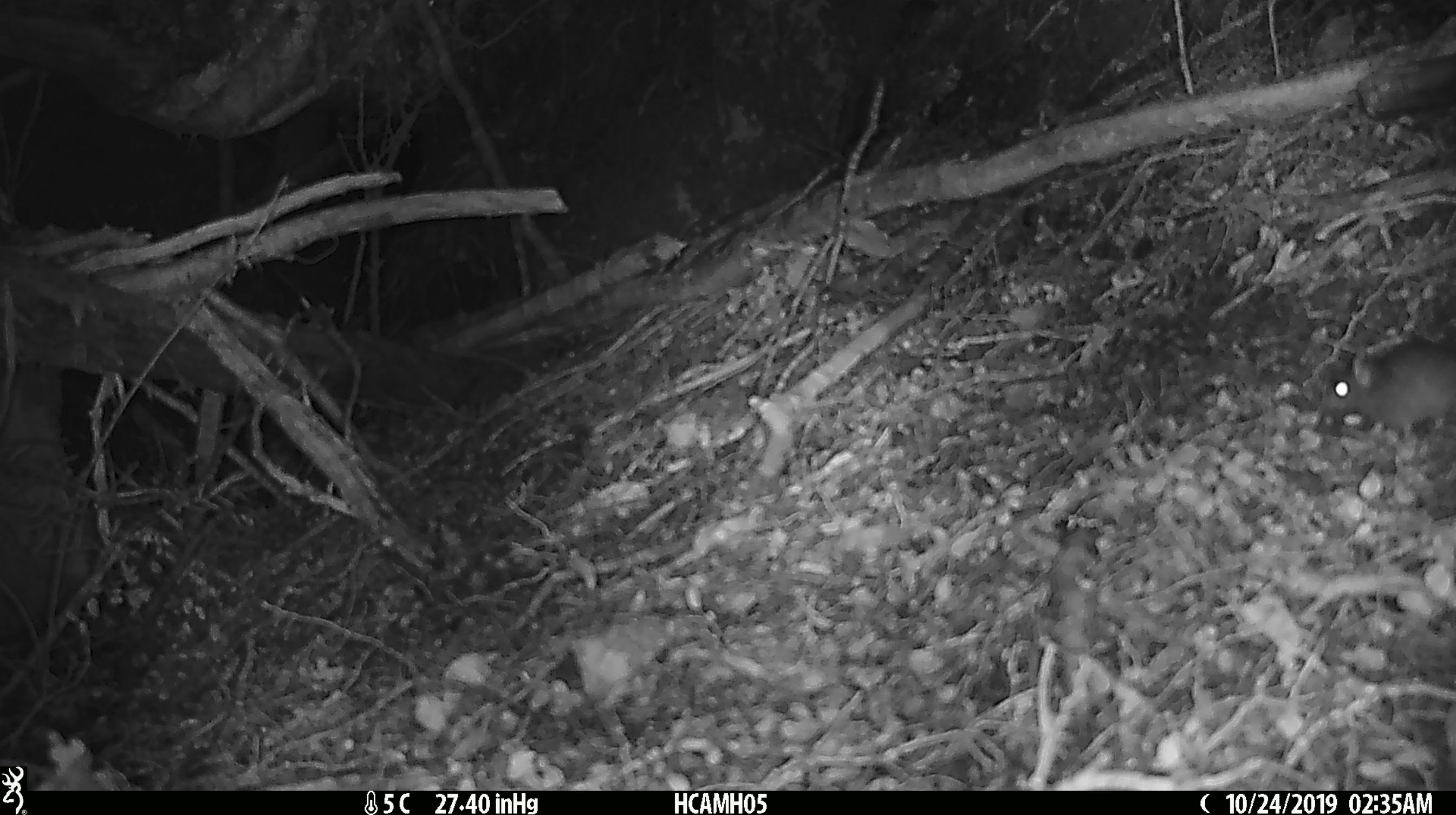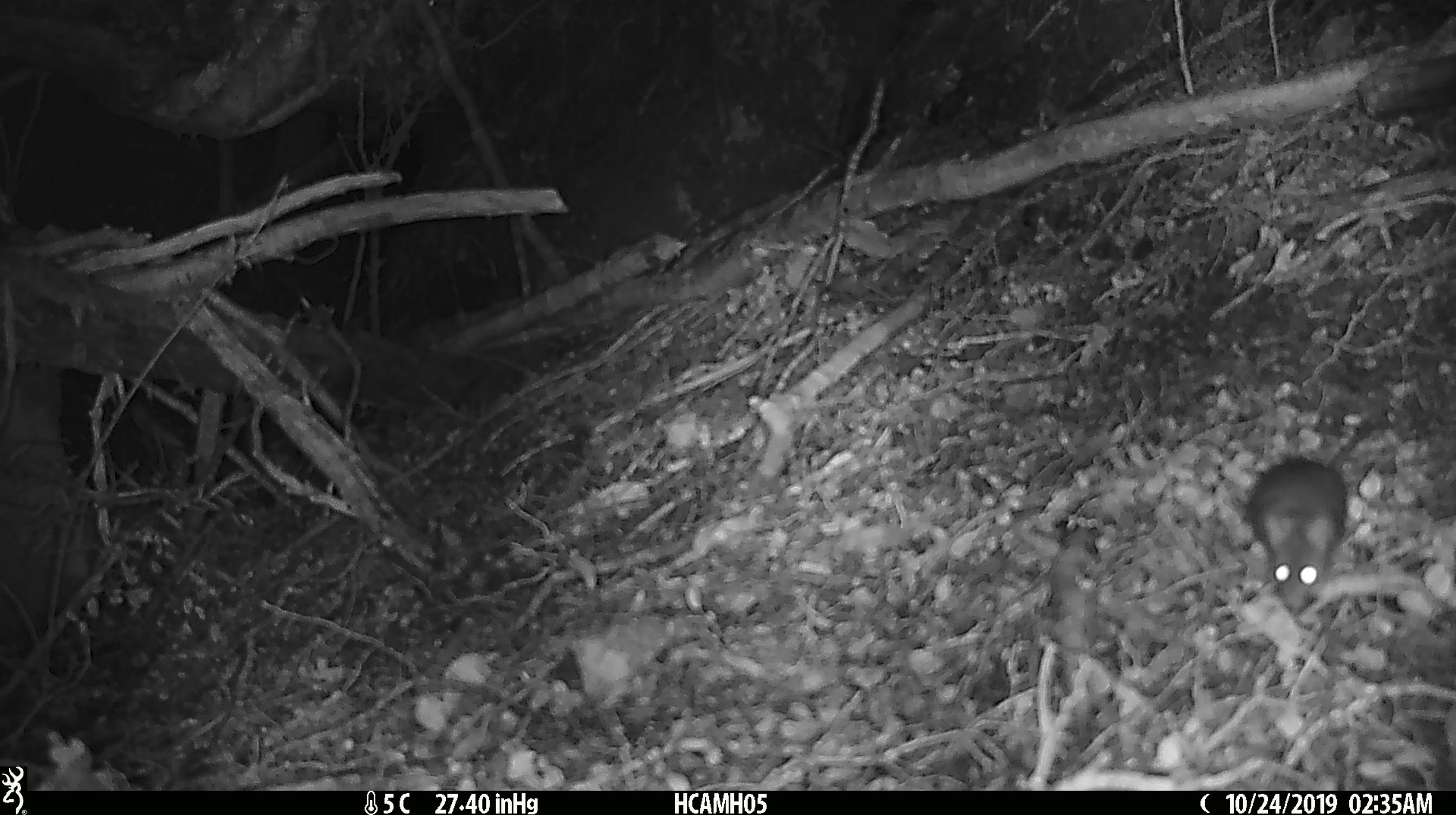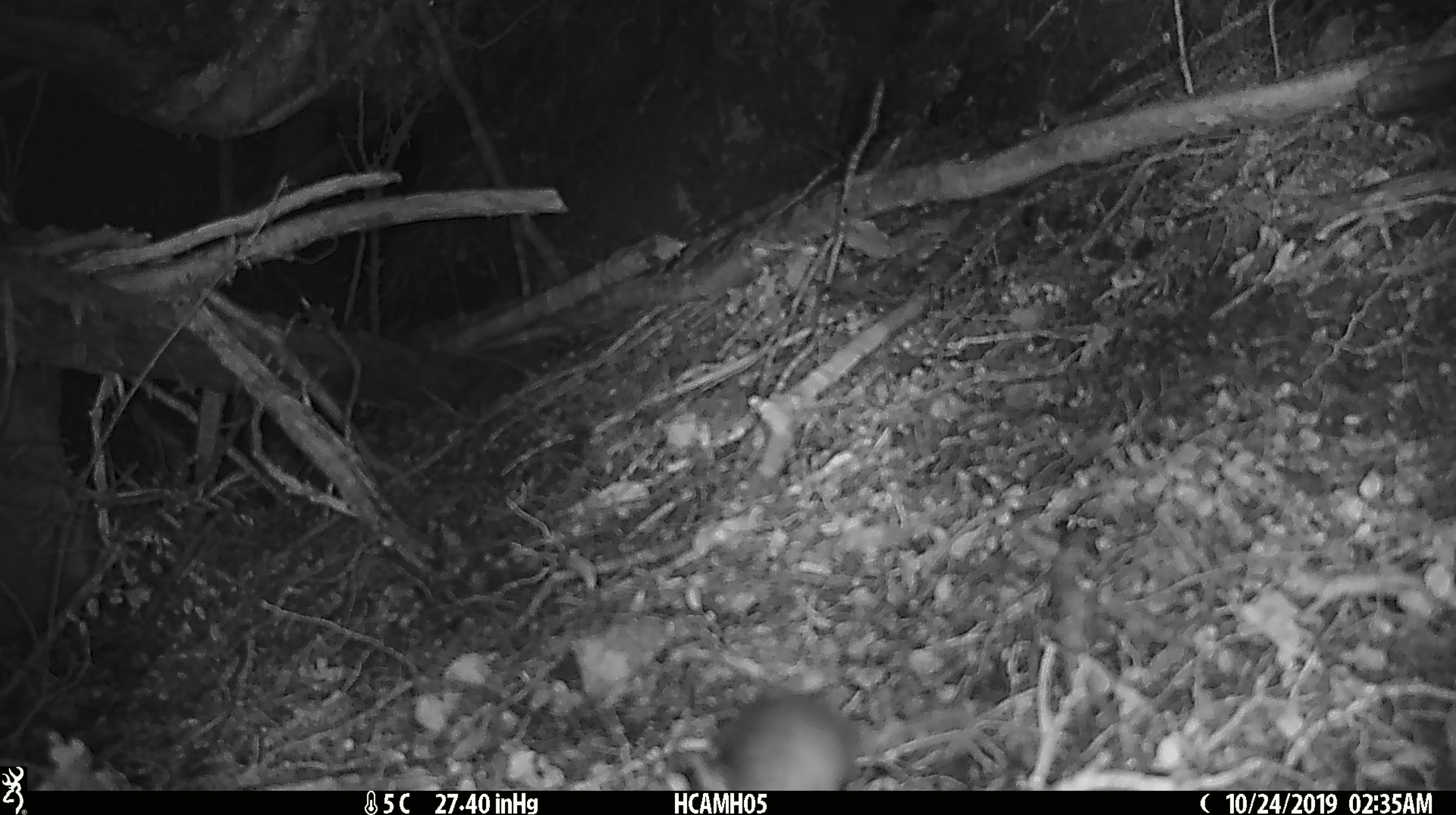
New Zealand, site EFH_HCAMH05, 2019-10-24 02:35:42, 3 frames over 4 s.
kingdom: Animalia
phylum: Chordata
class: Mammalia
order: Rodentia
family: Muridae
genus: Mus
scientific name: Mus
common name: mouse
Mouse (Mus).